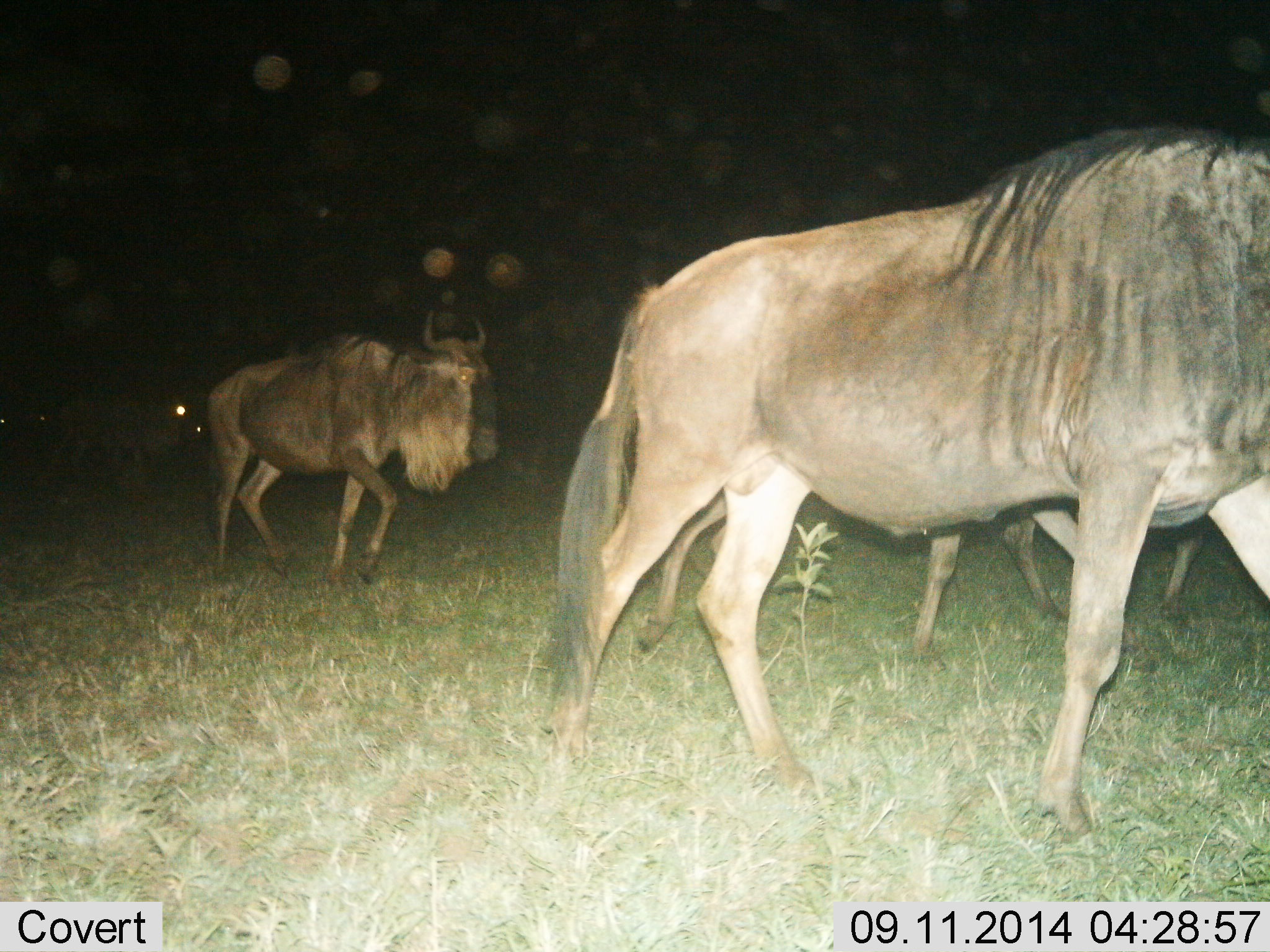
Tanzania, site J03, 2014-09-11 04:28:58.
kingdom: Animalia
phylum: Chordata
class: Mammalia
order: Artiodactyla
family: Bovidae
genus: Connochaetes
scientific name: Connochaetes taurinus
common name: blue wildebeest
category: wildebeest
Wildebeest (blue wildebeest) (Connochaetes taurinus), count 6. Behavior (volunteer vote fractions): standing 0%, resting 0%, moving 100%, interacting 0%. Young present (vote fraction): 0%. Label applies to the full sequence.